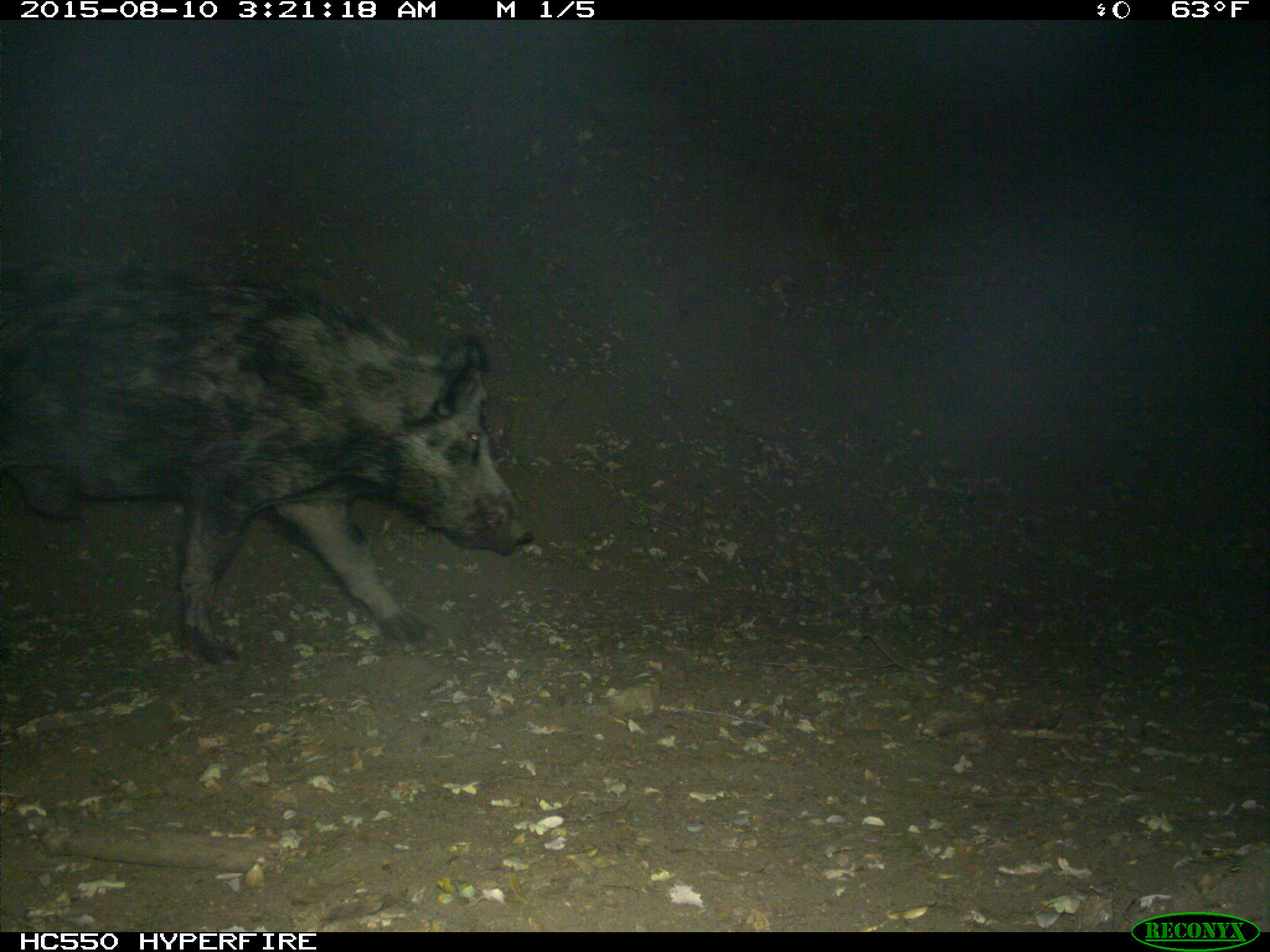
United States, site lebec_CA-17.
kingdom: Animalia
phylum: Chordata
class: Mammalia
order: Artiodactyla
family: Suidae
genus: Sus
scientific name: Sus scrofa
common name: wild boar